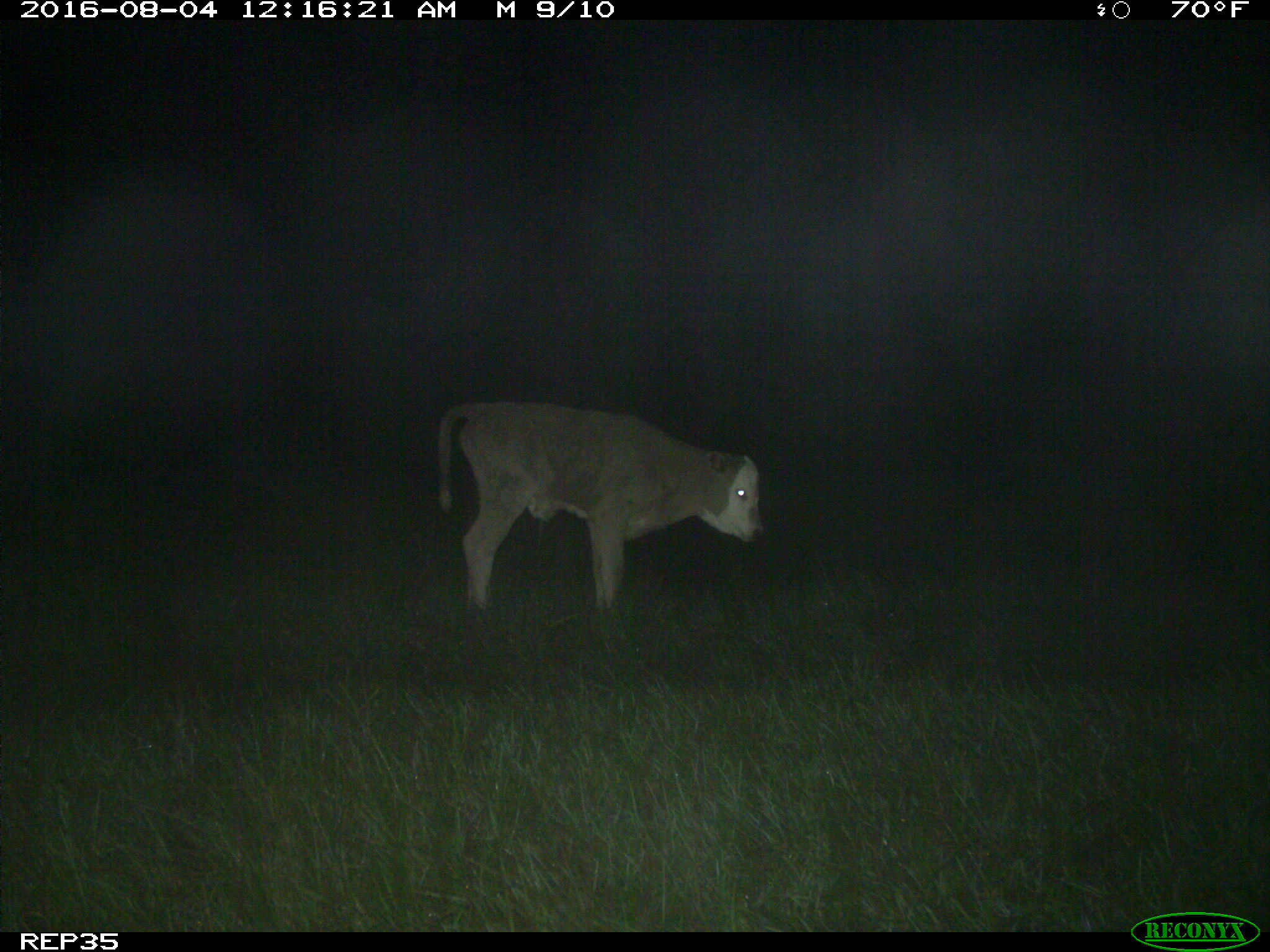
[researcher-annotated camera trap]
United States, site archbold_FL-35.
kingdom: Animalia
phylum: Chordata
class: Mammalia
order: Artiodactyla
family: Bovidae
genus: Bos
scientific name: Bos taurus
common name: domestic cow